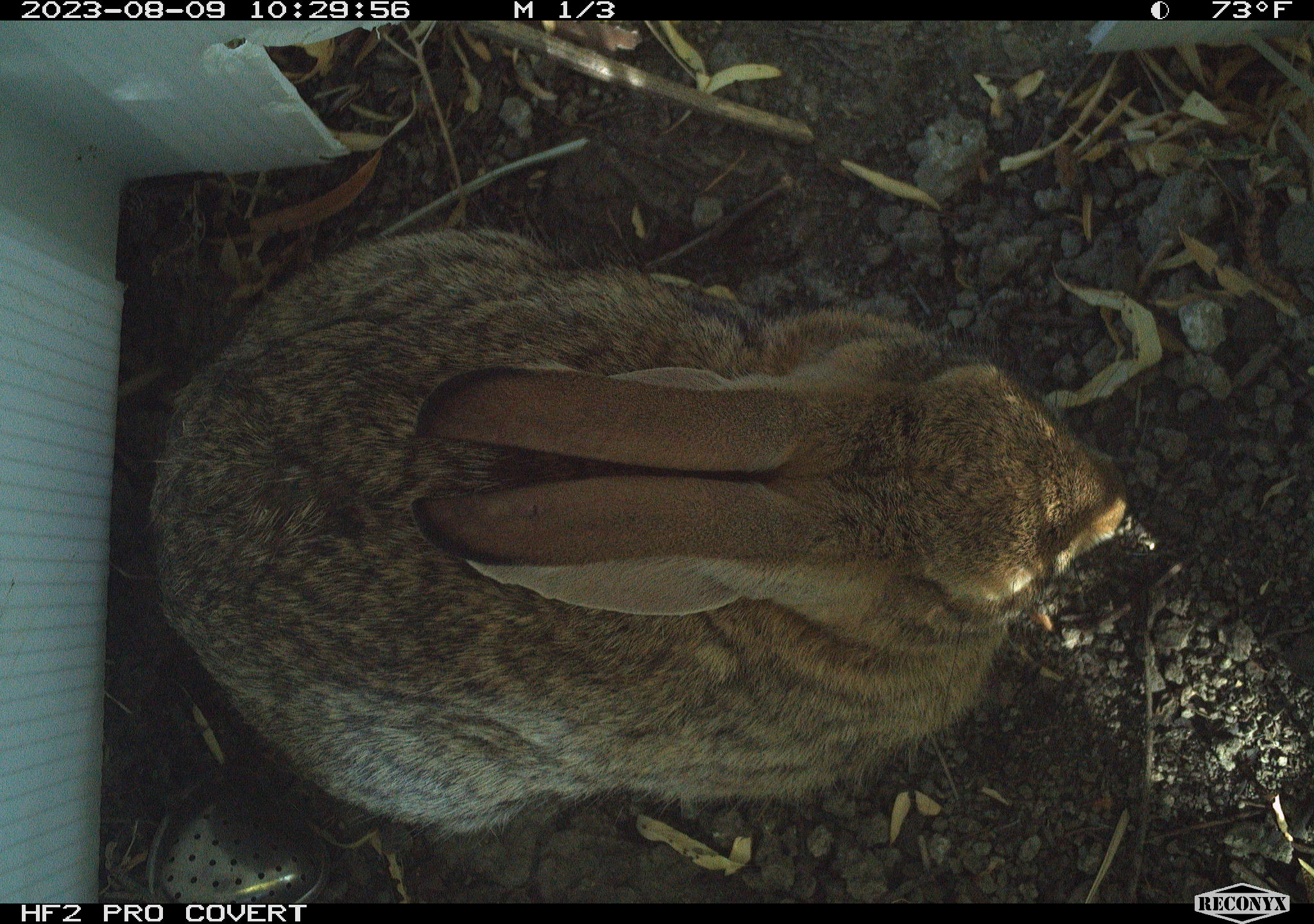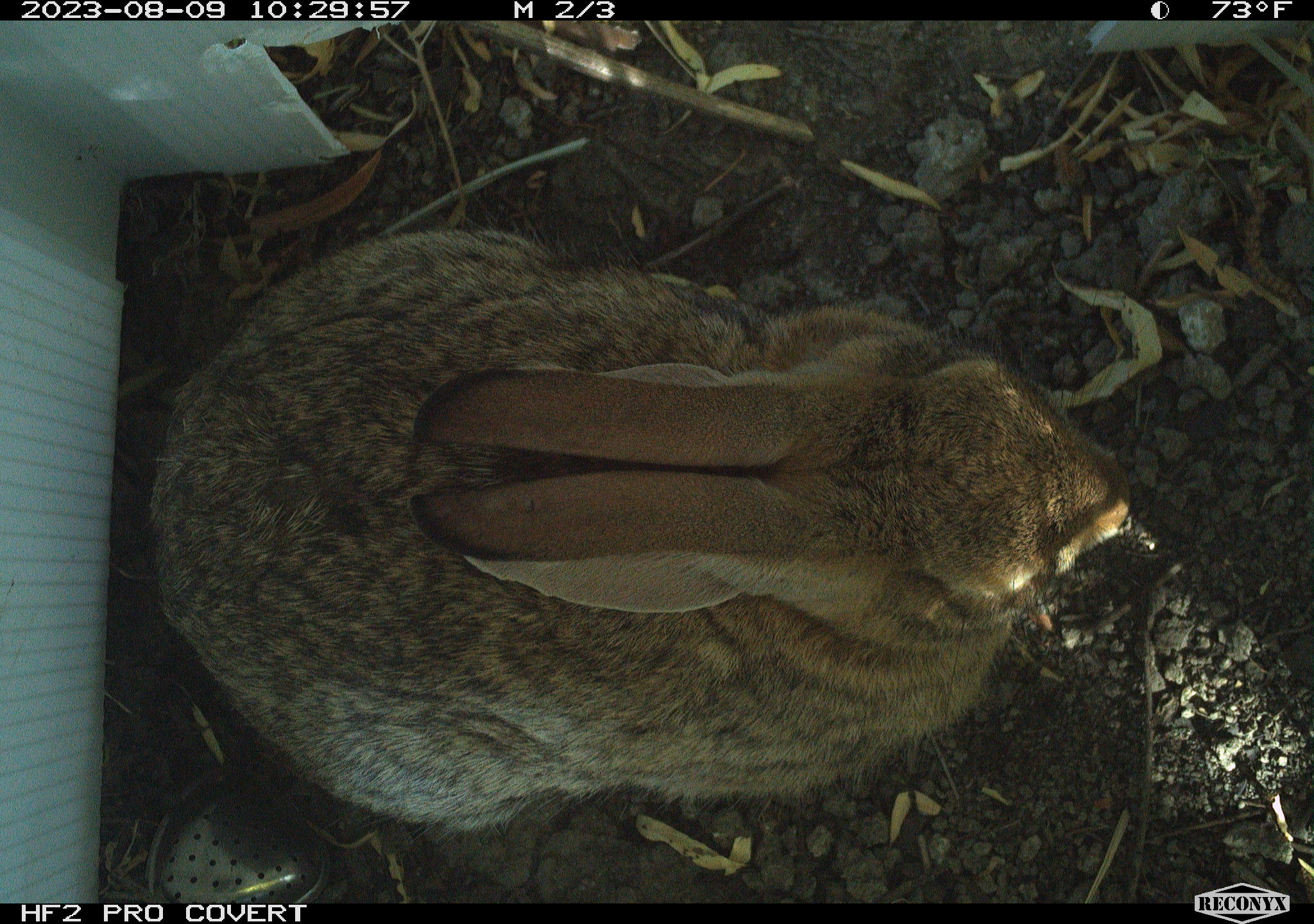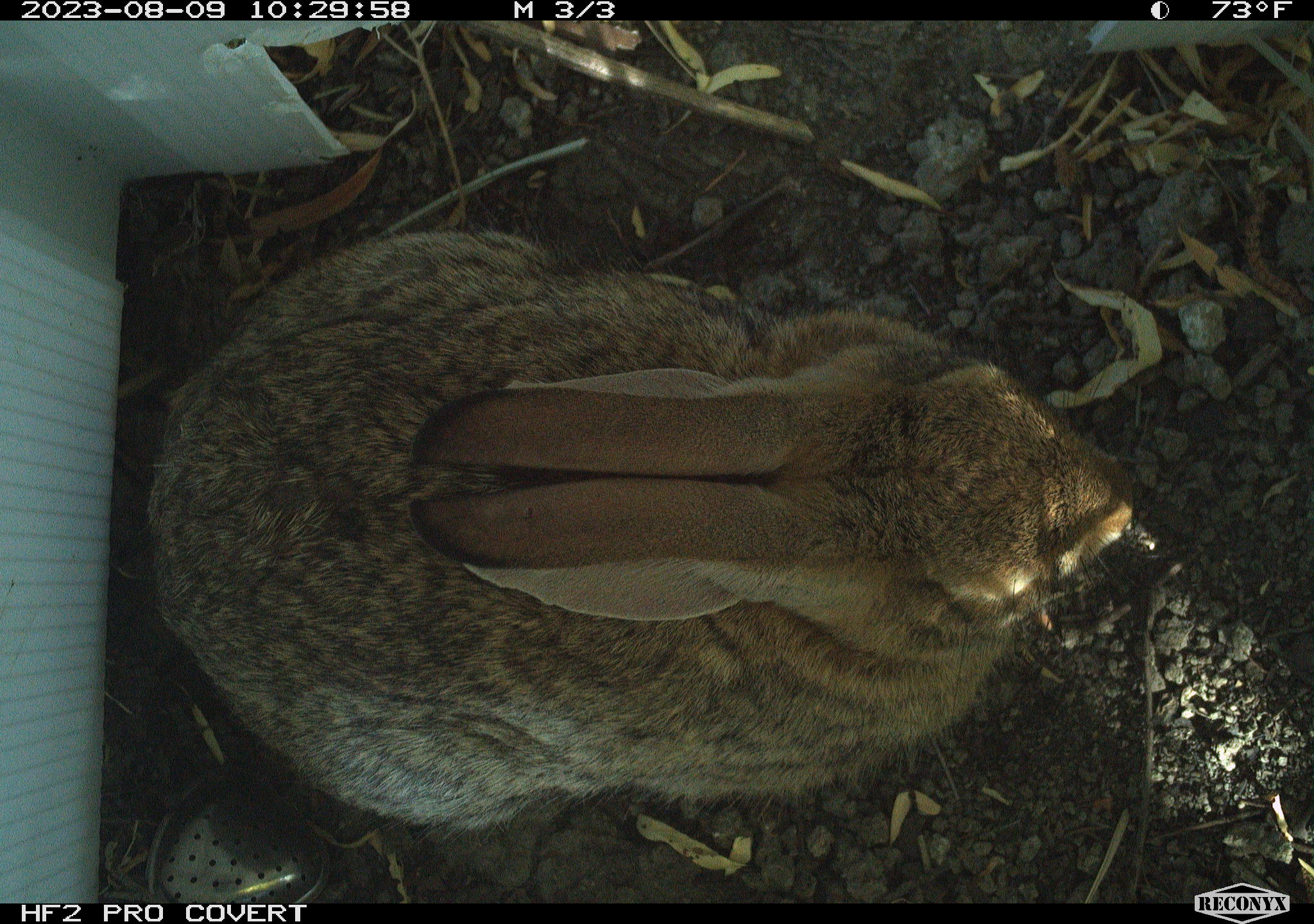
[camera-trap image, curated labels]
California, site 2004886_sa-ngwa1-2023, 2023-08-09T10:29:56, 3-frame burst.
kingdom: Animalia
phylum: Chordata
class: Mammalia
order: Lagomorpha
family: Leporidae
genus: Sylvilagus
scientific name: Sylvilagus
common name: cottontail rabbits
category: sylvilagus species